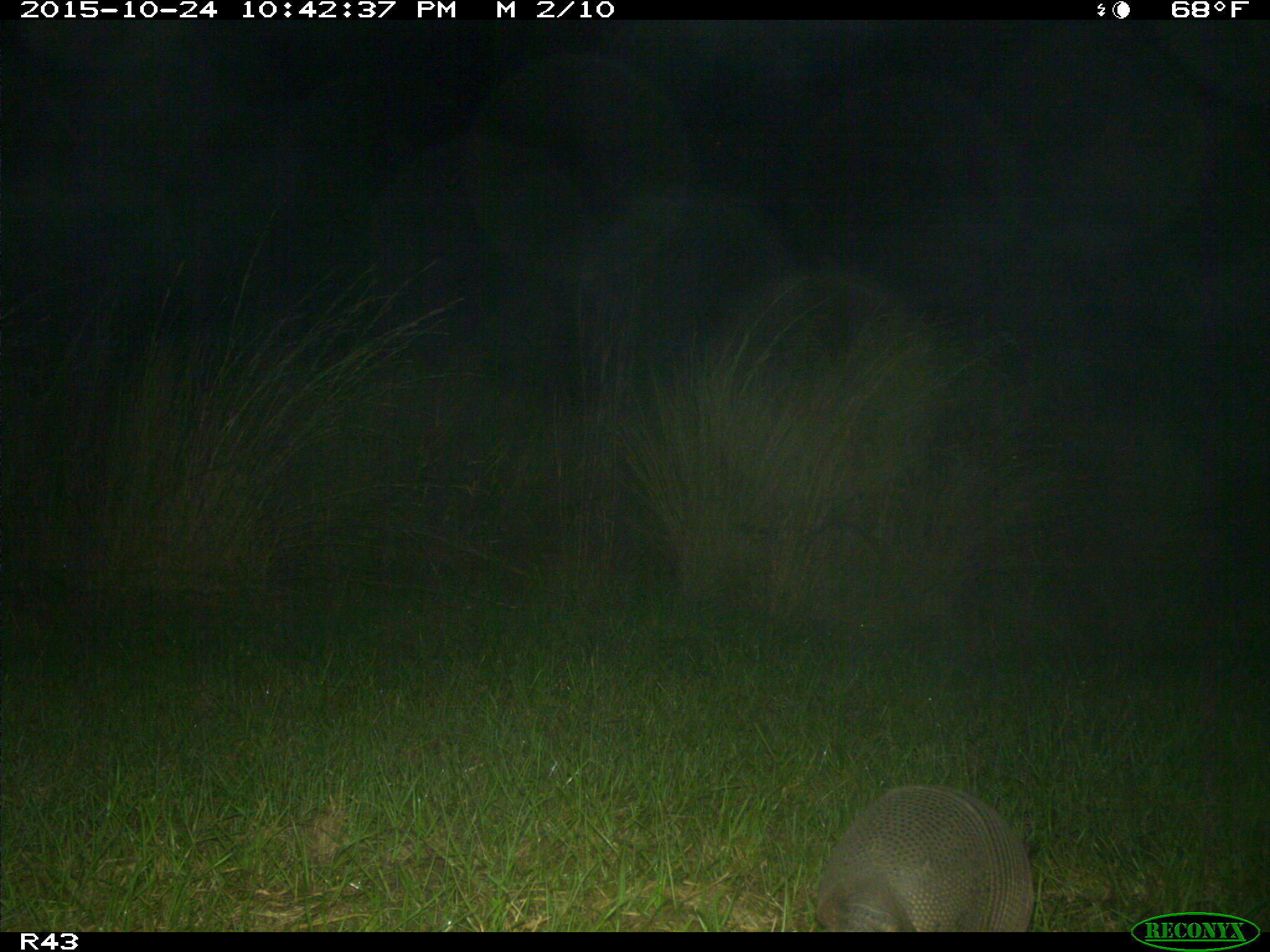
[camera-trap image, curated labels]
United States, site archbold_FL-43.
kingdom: Animalia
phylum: Chordata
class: Mammalia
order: Cingulata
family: Dasypodidae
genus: Dasypus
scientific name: Dasypus novemcinctus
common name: nine-banded armadillo